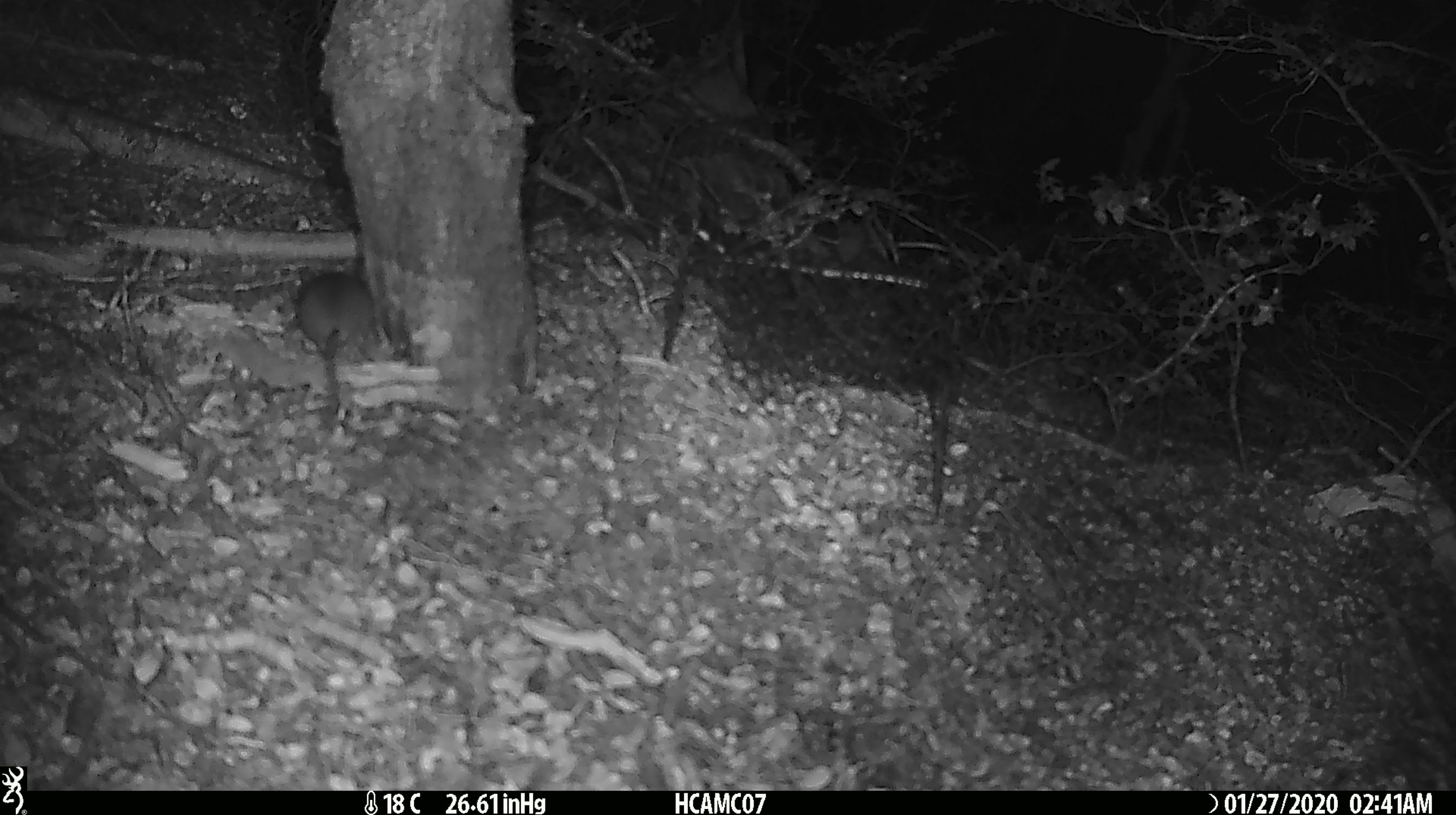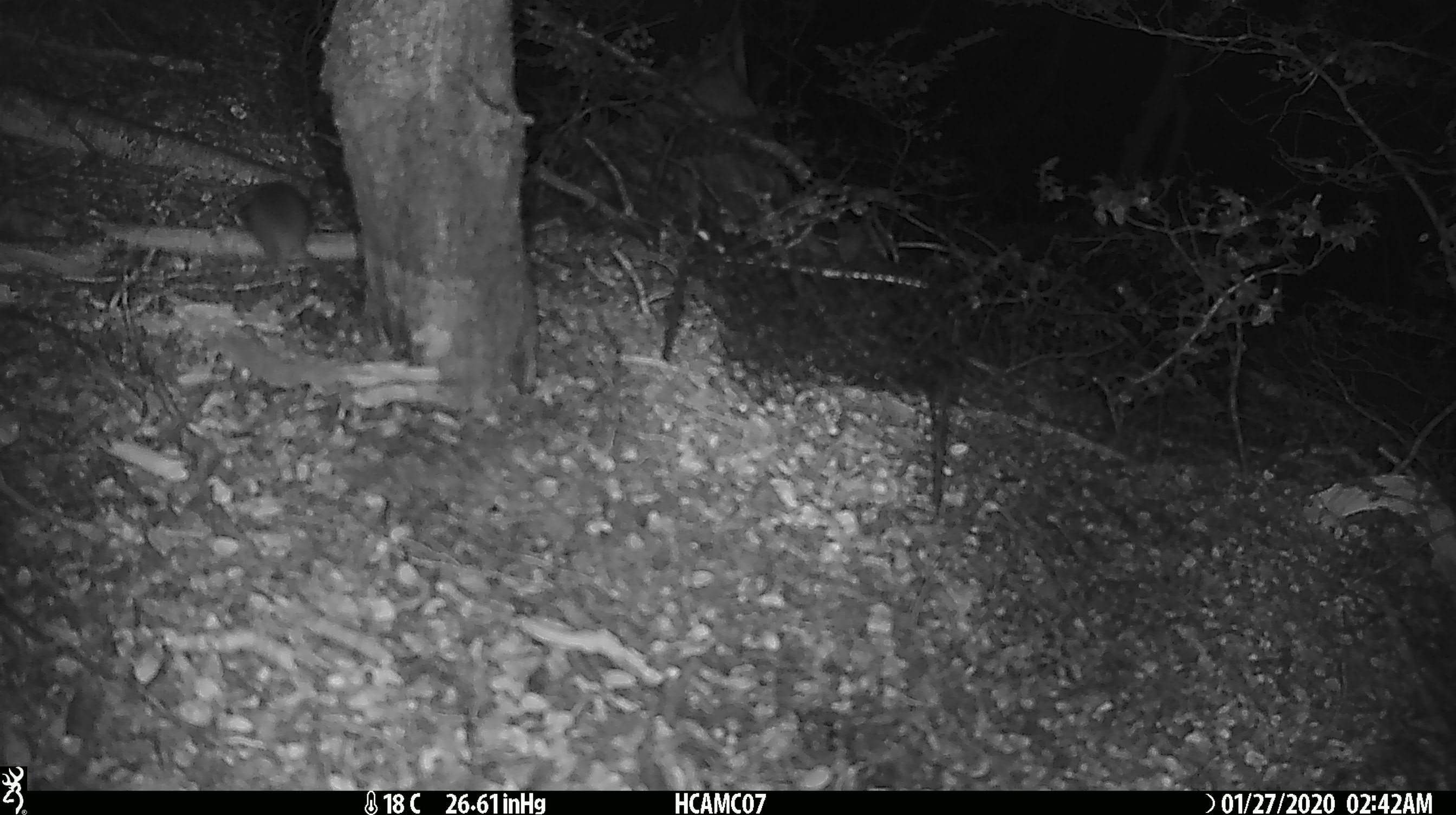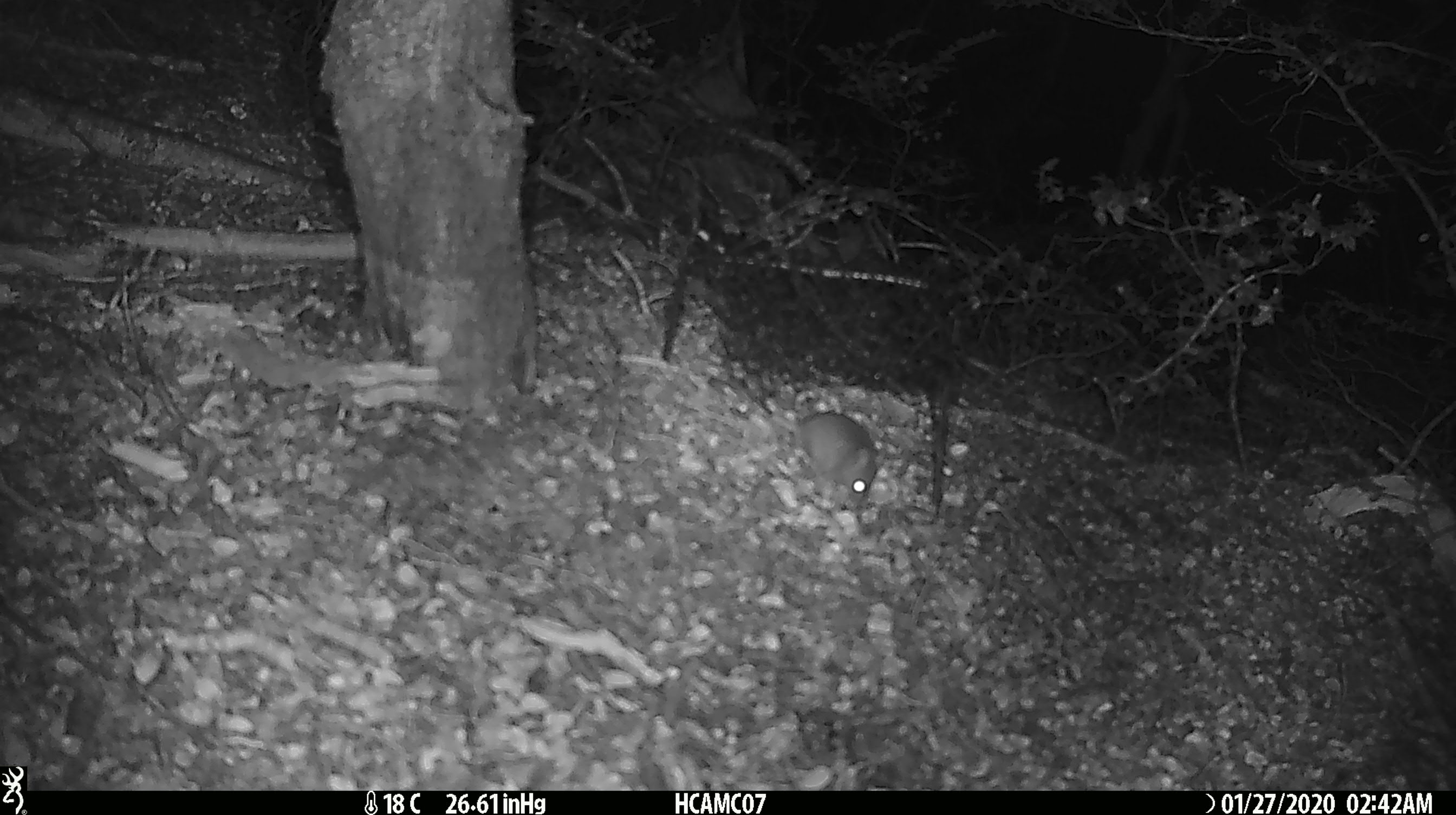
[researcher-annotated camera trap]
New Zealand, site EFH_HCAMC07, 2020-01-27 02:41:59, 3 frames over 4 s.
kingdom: Animalia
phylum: Chordata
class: Mammalia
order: Rodentia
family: Muridae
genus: Mus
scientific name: Mus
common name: mouse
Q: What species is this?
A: Mouse (Mus).